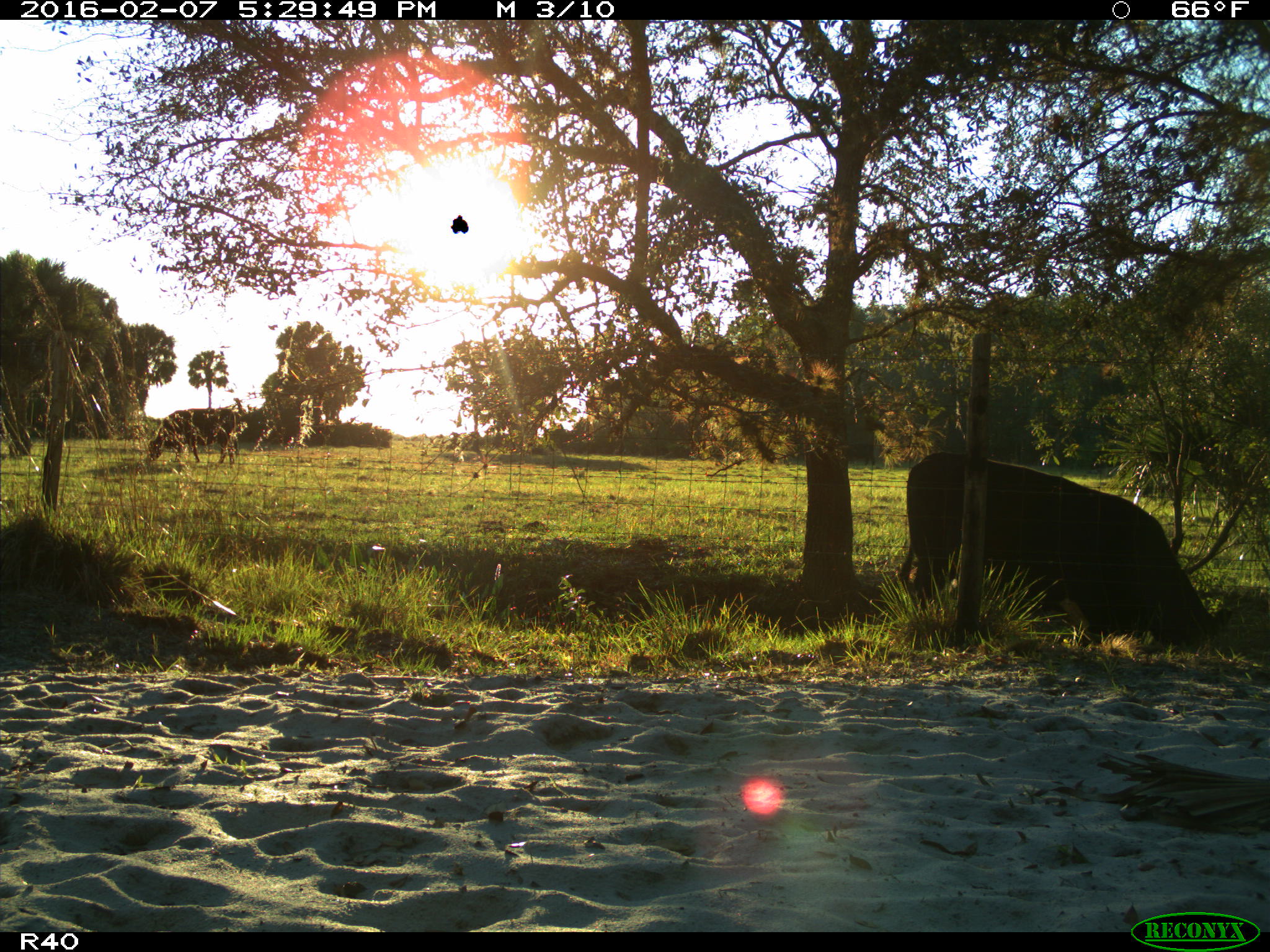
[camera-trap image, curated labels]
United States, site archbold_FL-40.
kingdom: Animalia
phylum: Chordata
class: Mammalia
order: Artiodactyla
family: Bovidae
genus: Bos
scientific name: Bos taurus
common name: domestic cow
Bos taurus (domestic cow).